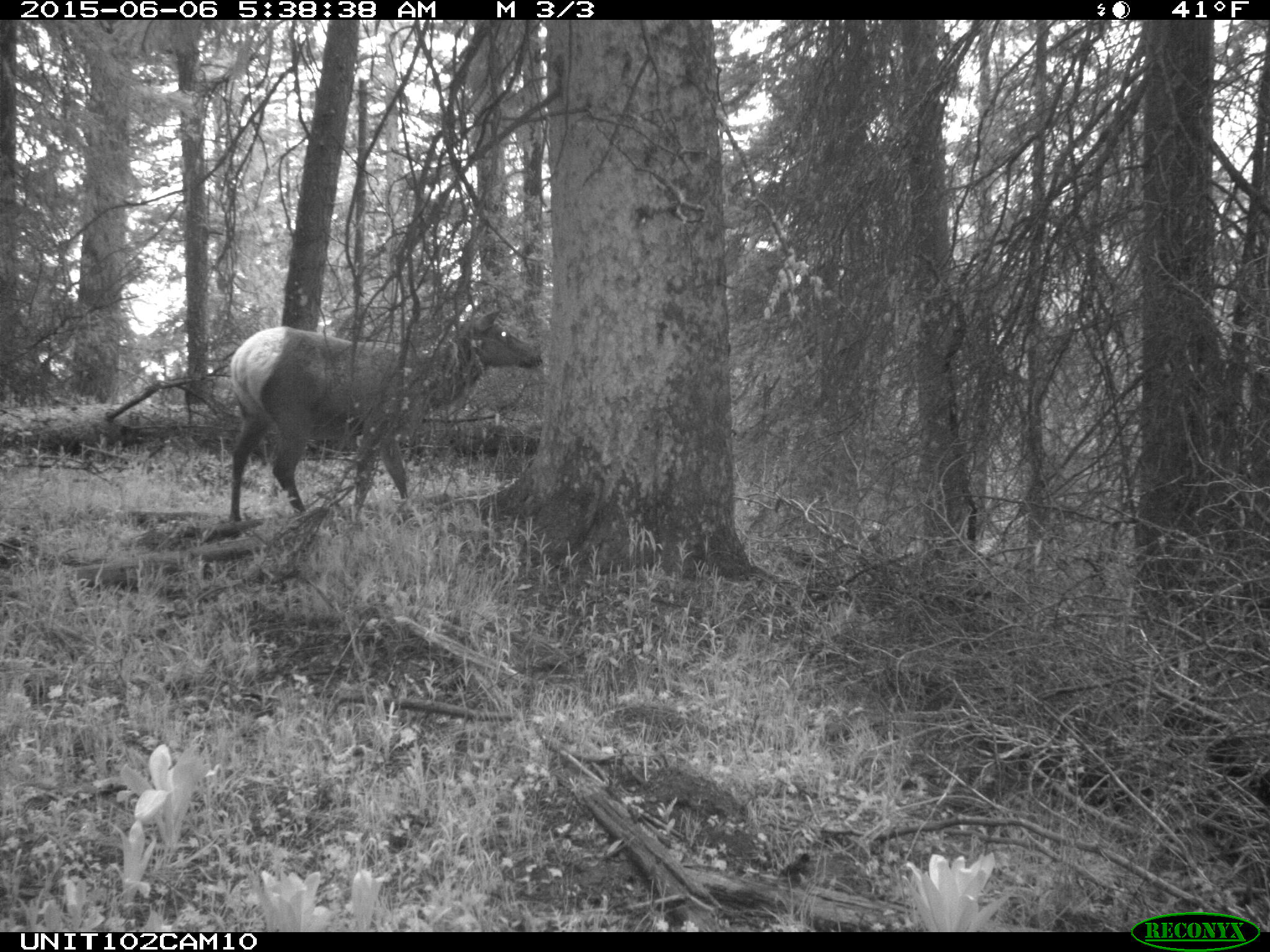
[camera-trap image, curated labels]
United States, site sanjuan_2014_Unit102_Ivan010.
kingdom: Animalia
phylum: Chordata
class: Mammalia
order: Artiodactyla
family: Cervidae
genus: Cervus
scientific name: Cervus elaphus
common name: red deer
Cervus elaphus (red deer).